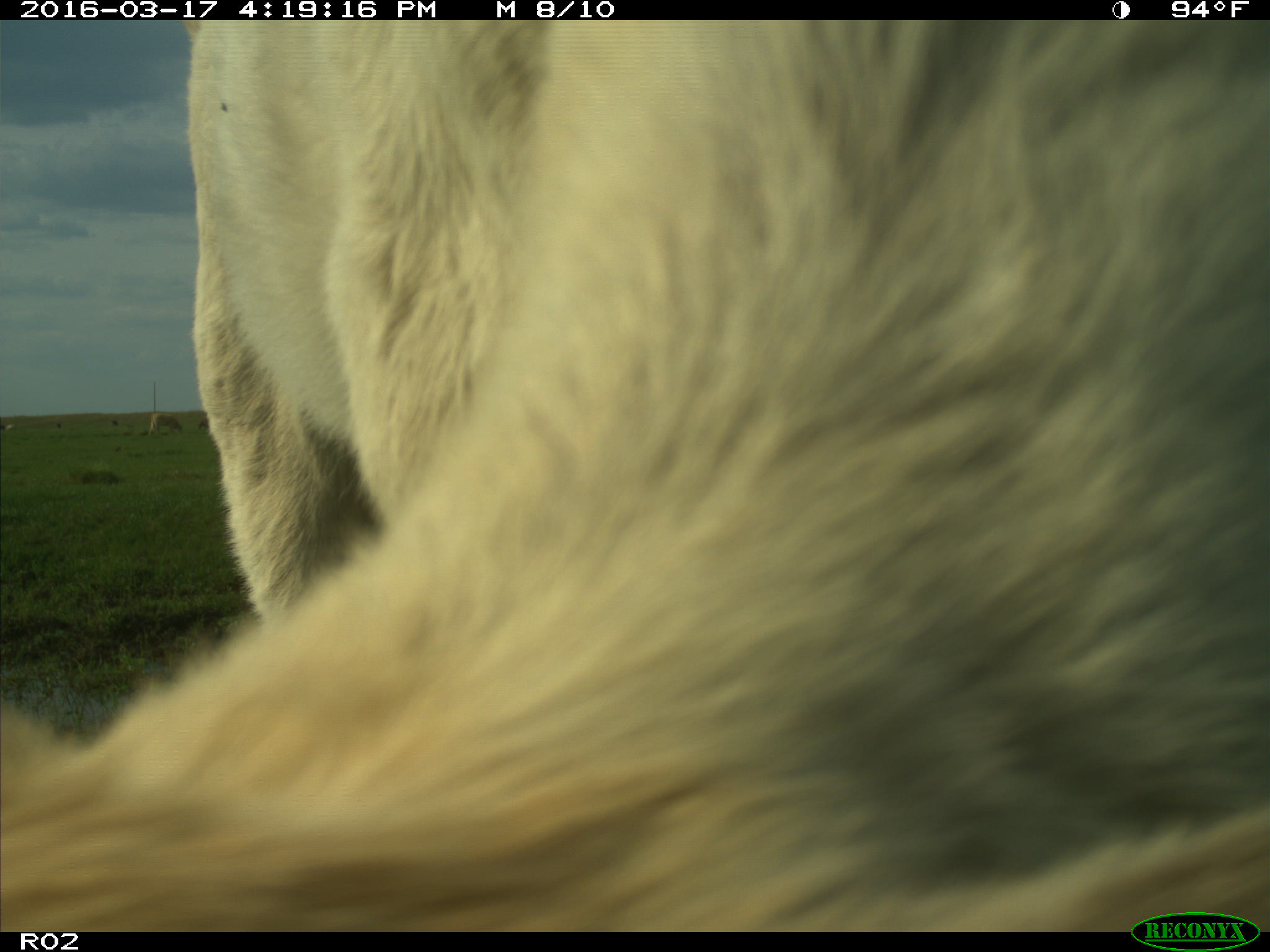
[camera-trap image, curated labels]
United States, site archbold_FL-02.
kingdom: Animalia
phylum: Chordata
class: Mammalia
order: Artiodactyla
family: Bovidae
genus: Bos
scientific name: Bos taurus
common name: domestic cow